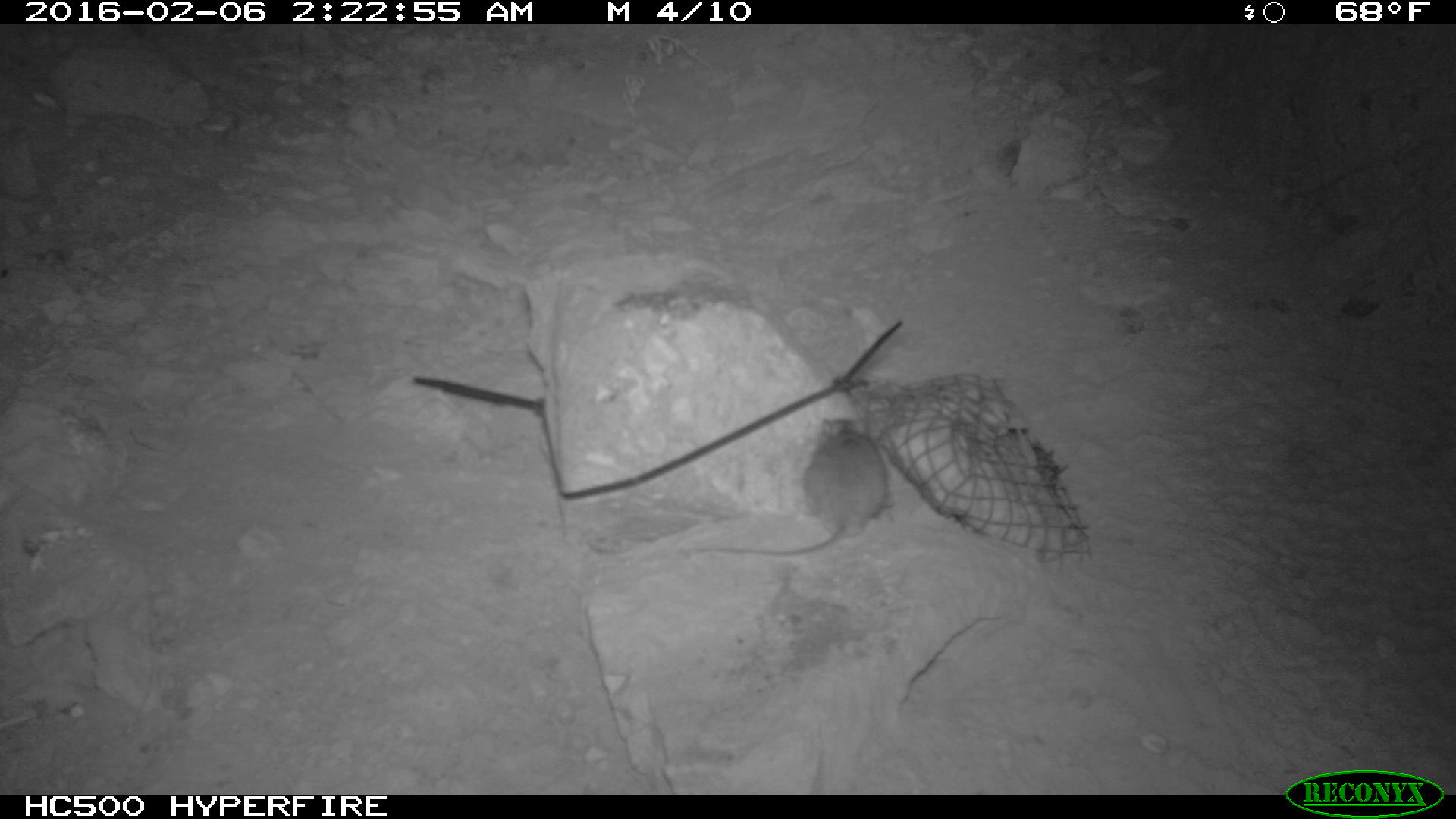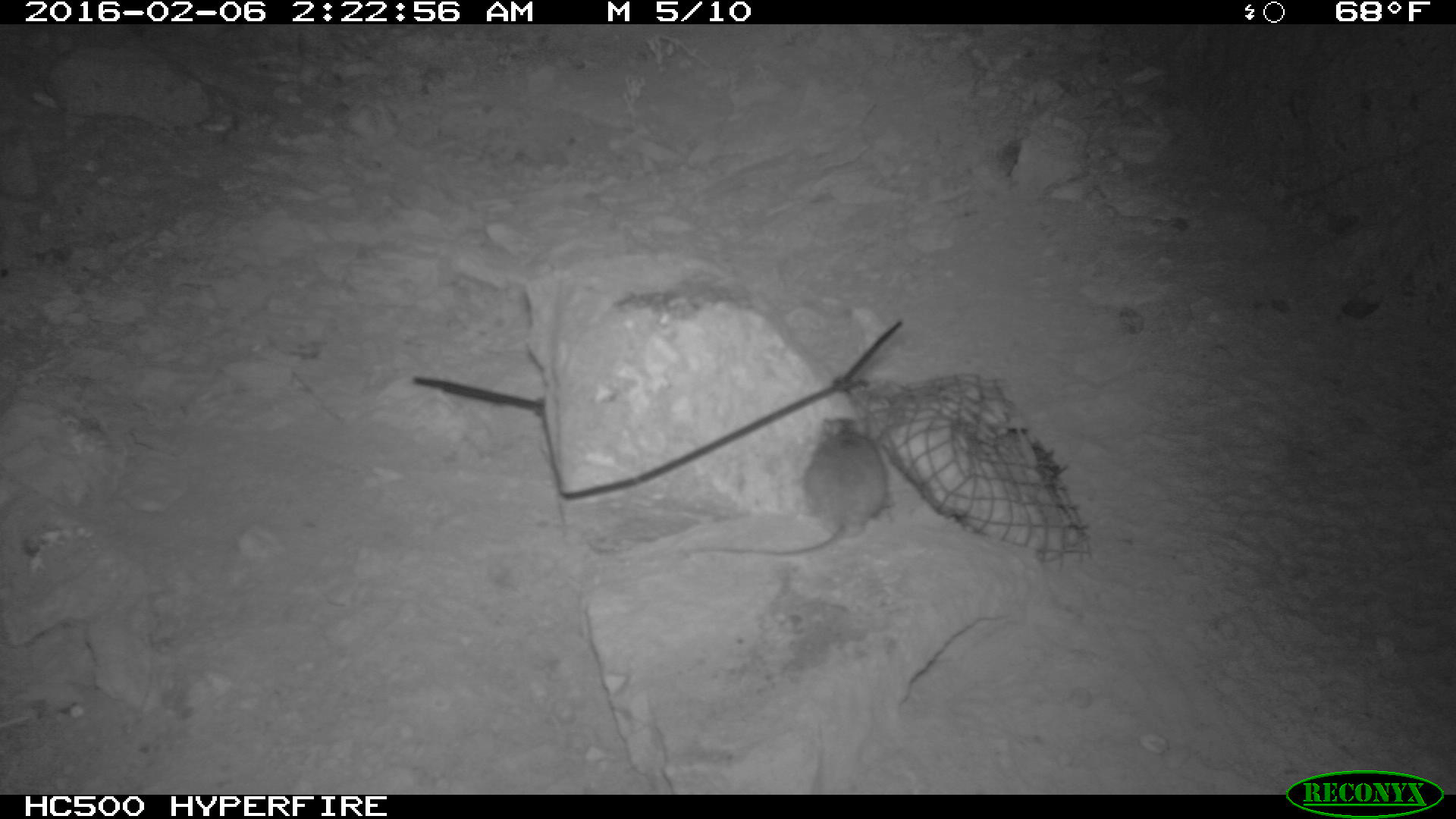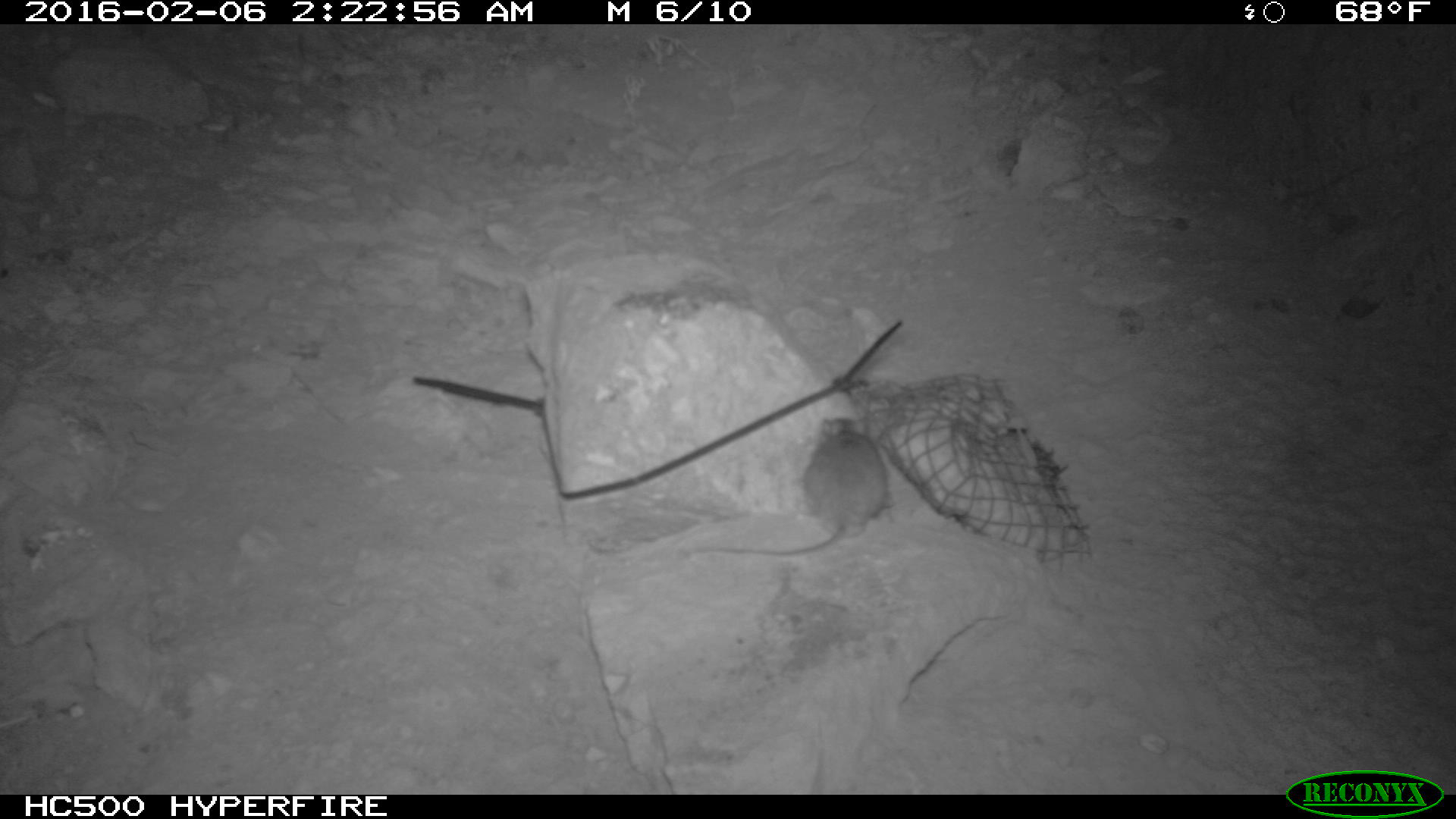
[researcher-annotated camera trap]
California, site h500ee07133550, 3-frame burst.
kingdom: Animalia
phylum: Chordata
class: Mammalia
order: Rodentia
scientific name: Rodentia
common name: rodent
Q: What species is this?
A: Rodent (Rodentia).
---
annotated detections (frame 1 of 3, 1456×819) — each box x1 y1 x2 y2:
rodent: 694 413 898 563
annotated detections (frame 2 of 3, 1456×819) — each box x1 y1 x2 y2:
rodent: 688 416 893 555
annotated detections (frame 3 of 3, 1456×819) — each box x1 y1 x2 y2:
rodent: 688 417 886 557